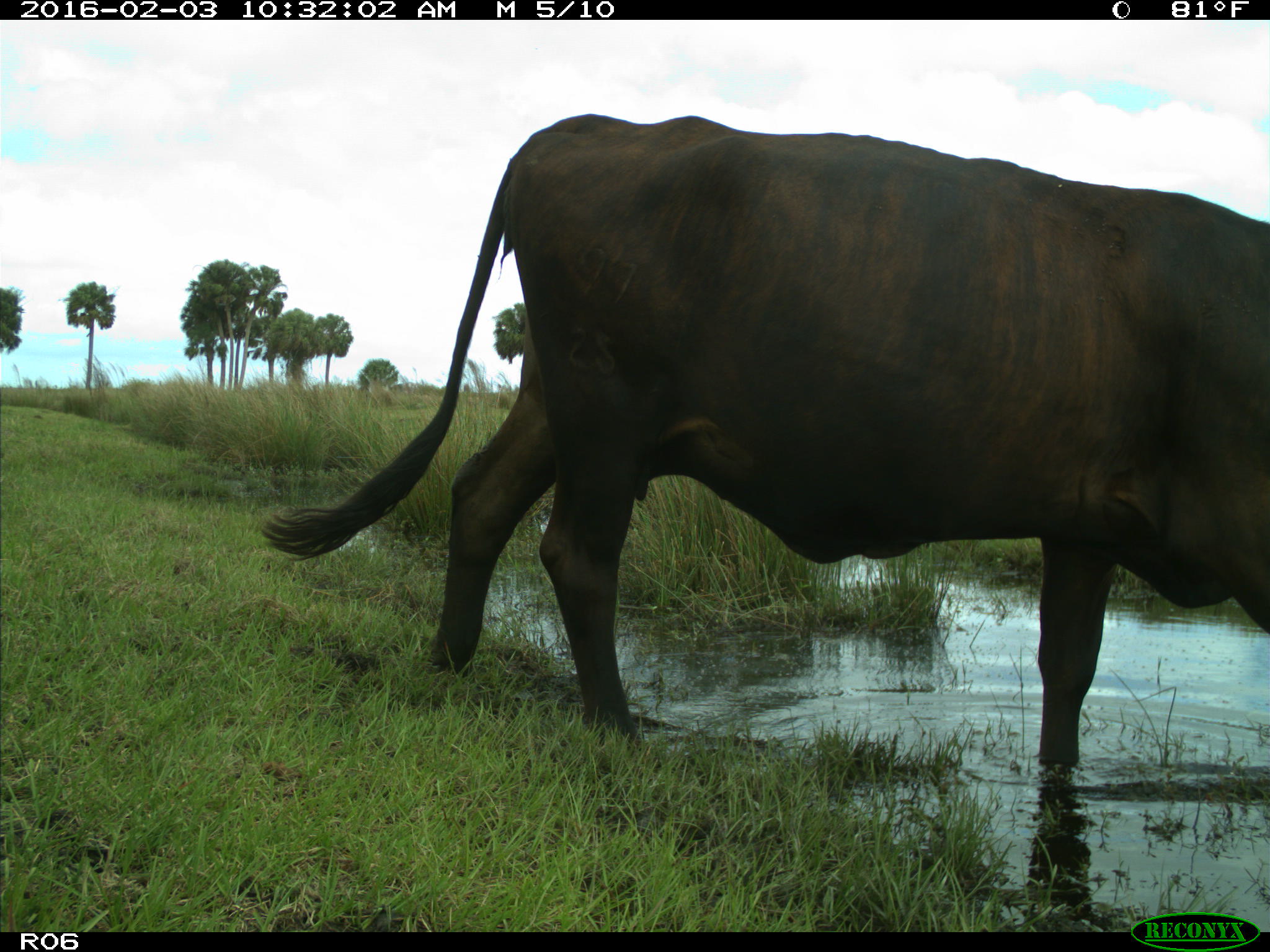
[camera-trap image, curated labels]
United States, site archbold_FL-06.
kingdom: Animalia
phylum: Chordata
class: Mammalia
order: Artiodactyla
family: Bovidae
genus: Bos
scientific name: Bos taurus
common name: domestic cow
Bos taurus (domestic cow).